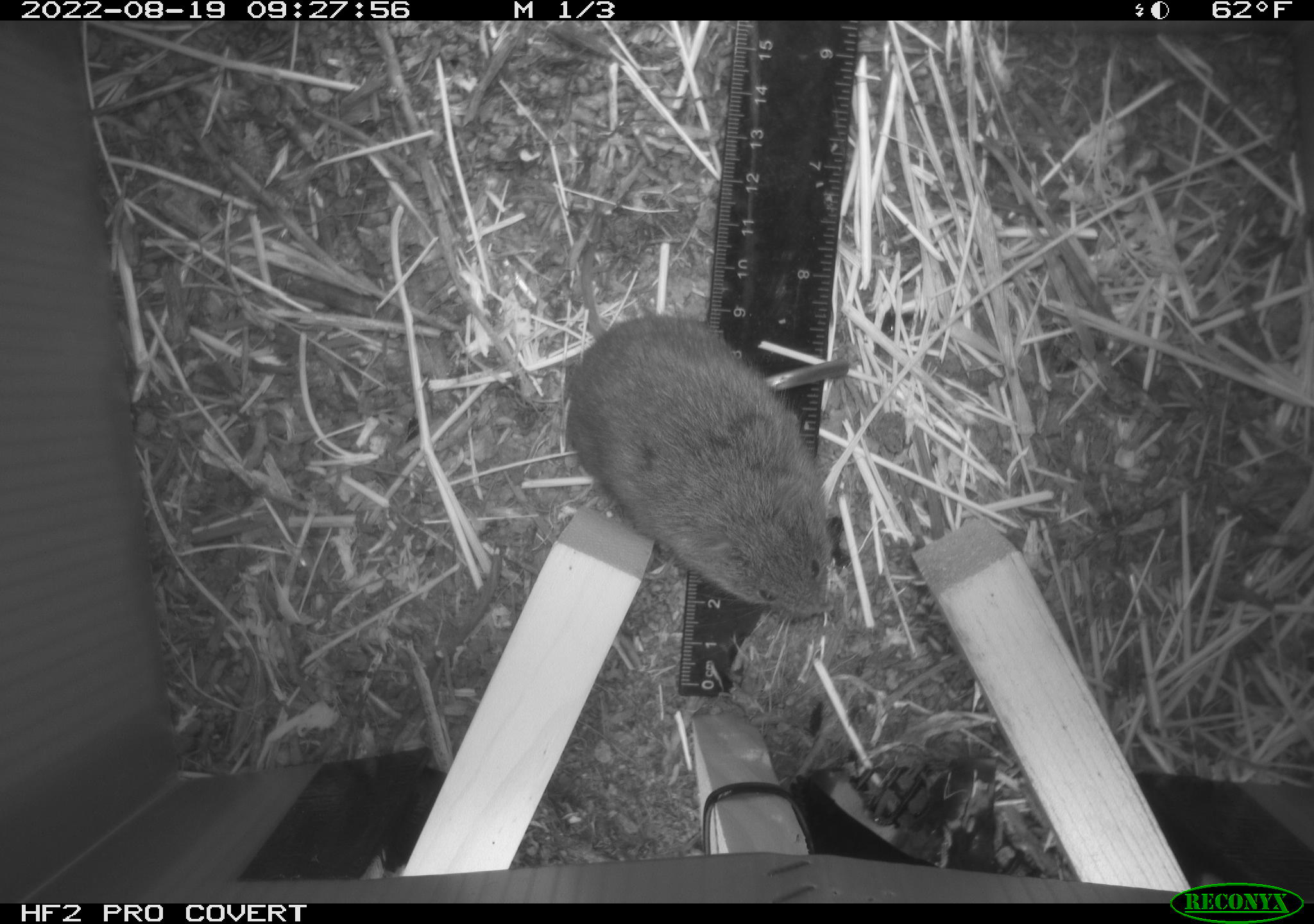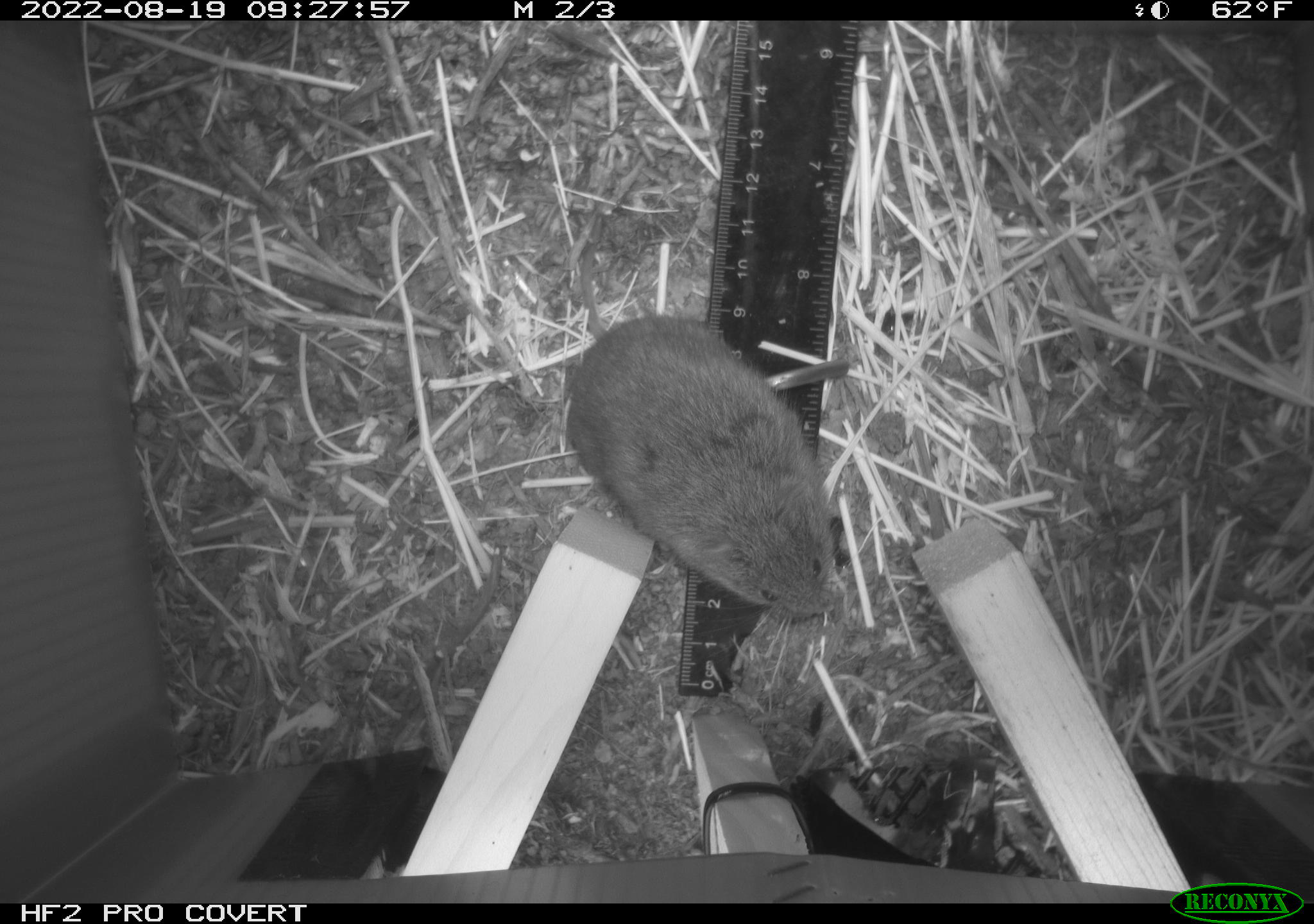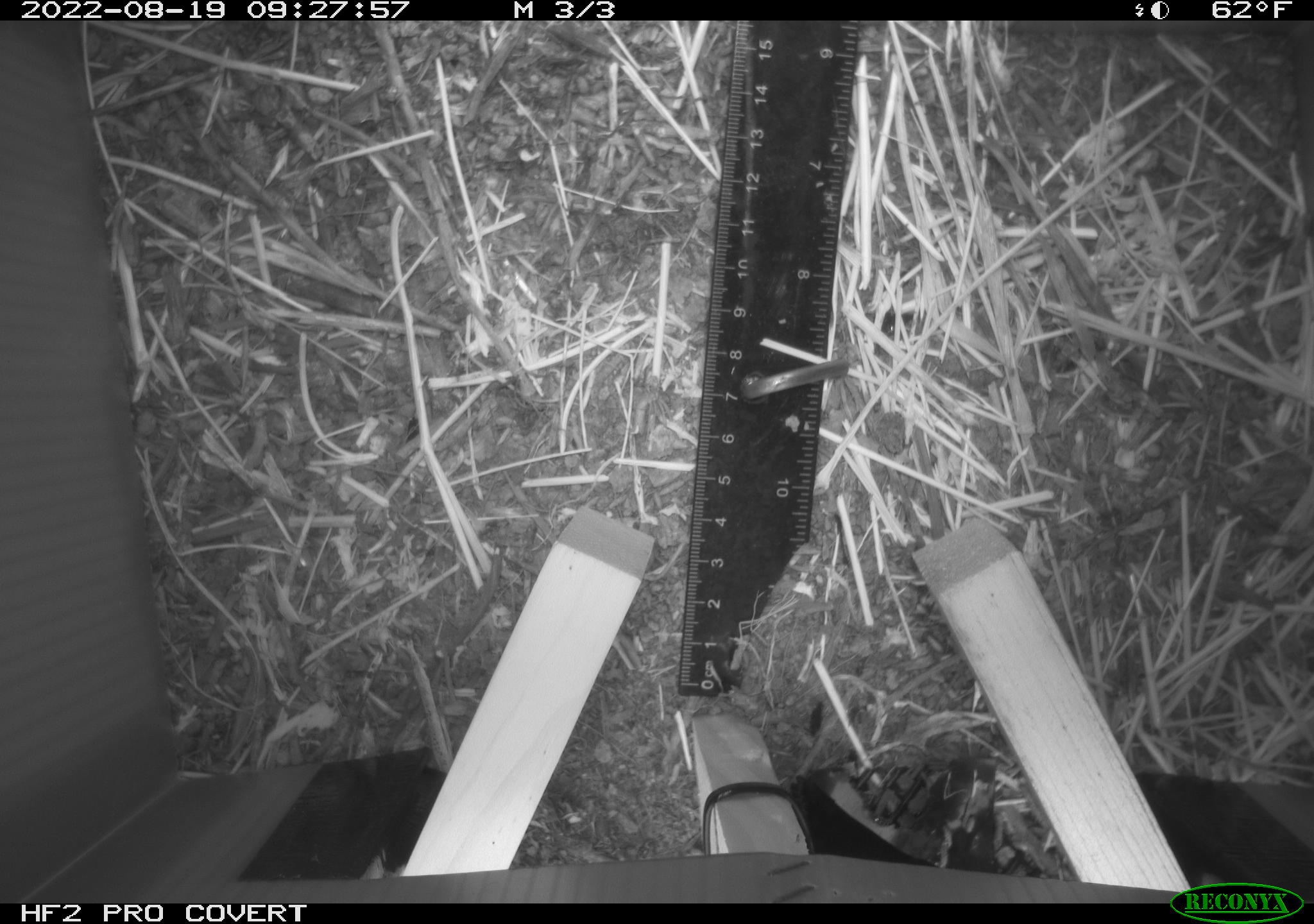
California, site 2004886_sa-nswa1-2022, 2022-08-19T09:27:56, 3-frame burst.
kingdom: Animalia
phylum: Chordata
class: Mammalia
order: Rodentia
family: Cricetidae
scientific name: Cricetidae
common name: hamsters, voles, lemmings, and allies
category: cricetidae family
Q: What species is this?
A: Cricetidae family (hamsters, voles, lemmings, and allies) (Cricetidae).